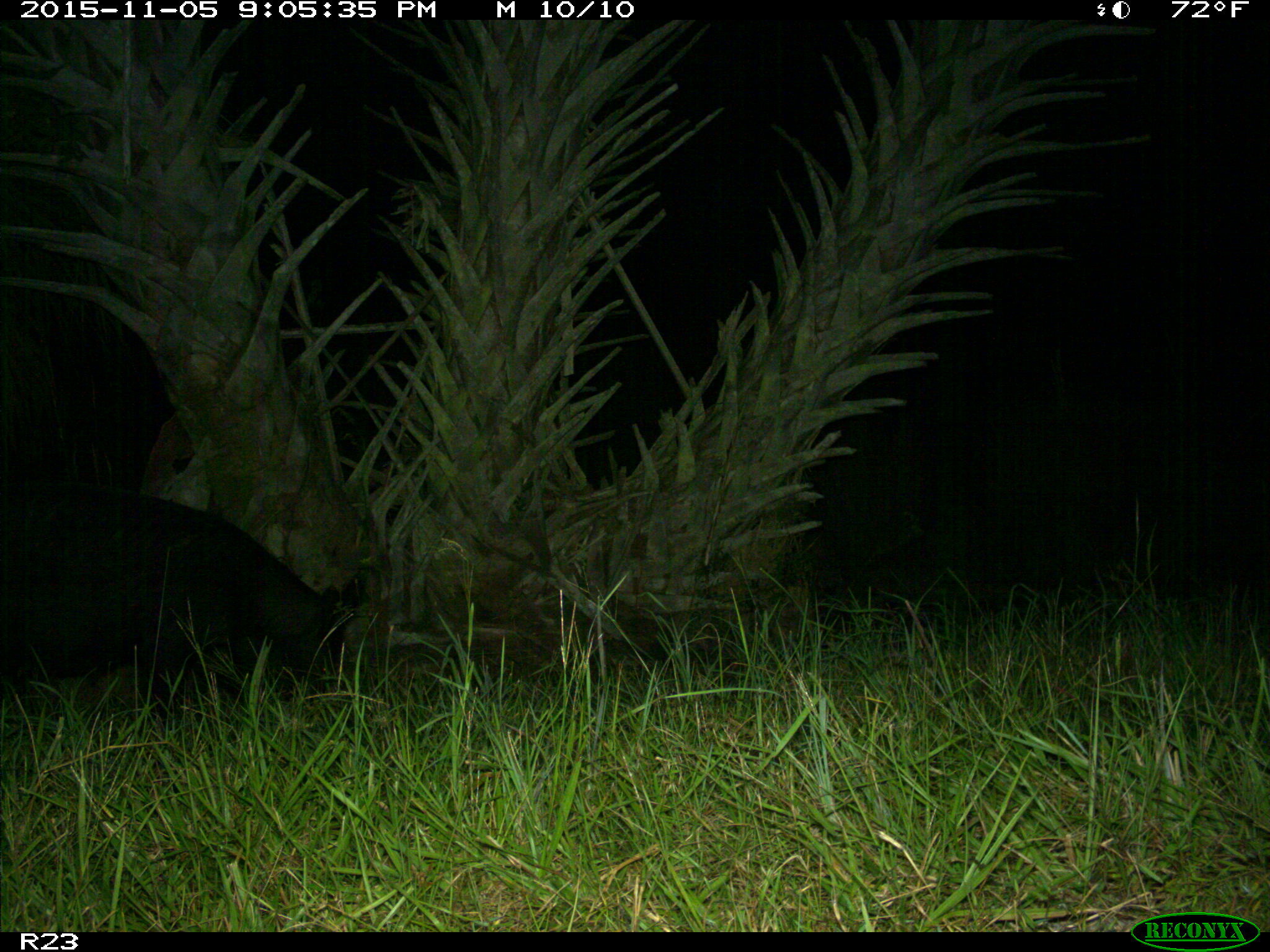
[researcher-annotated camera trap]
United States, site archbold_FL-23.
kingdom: Animalia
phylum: Chordata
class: Mammalia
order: Artiodactyla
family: Suidae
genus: Sus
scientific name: Sus scrofa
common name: wild boar